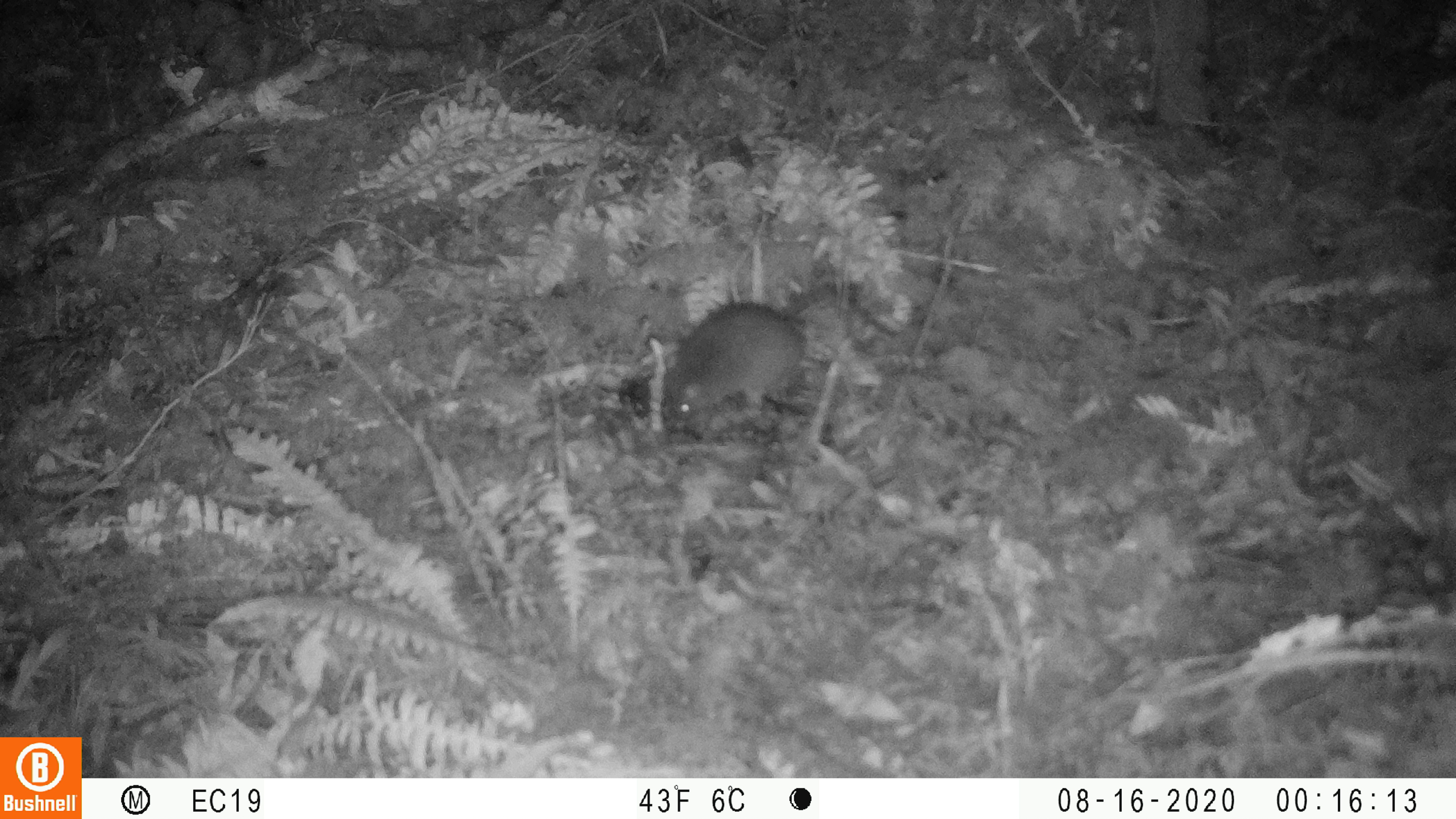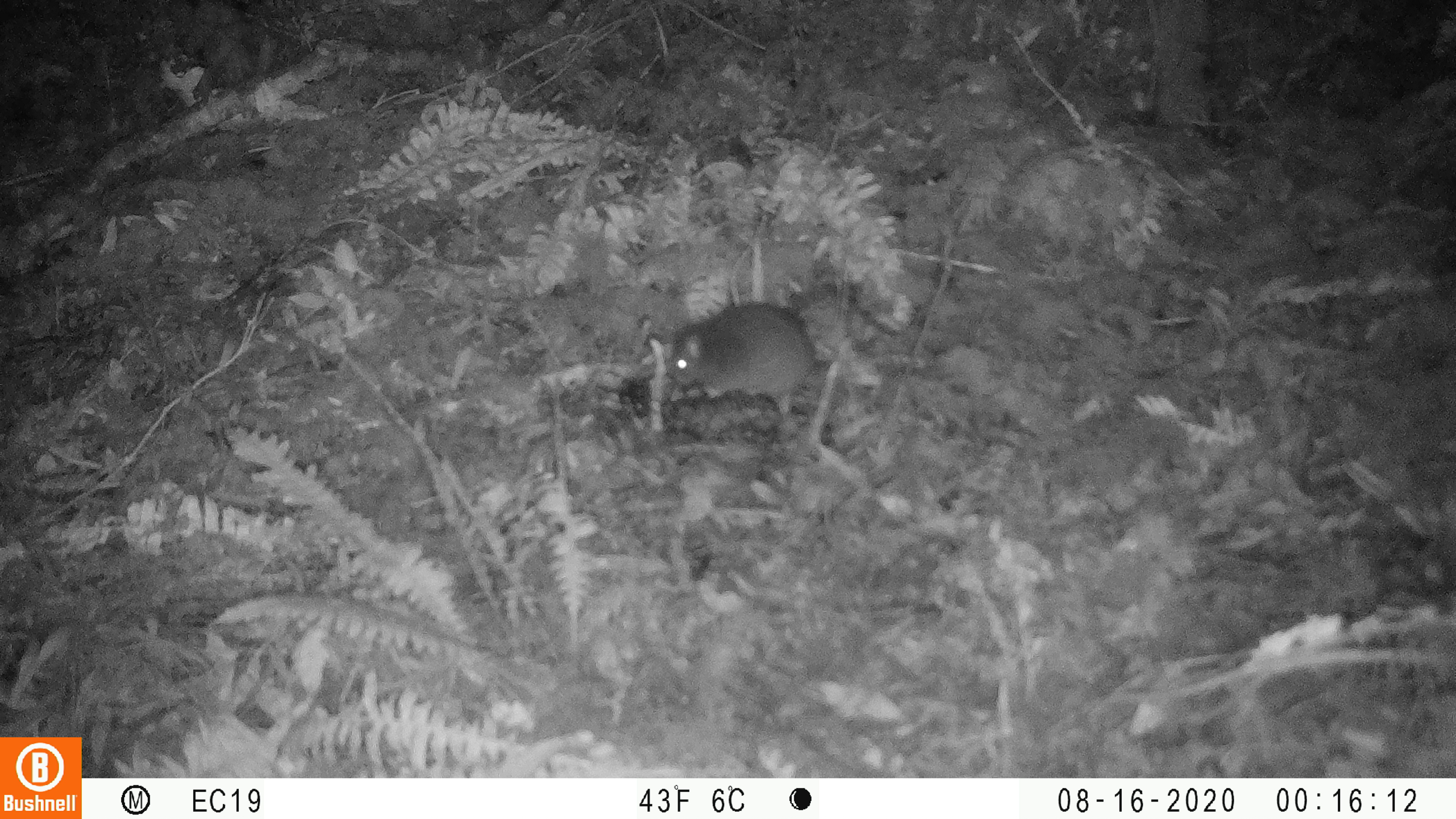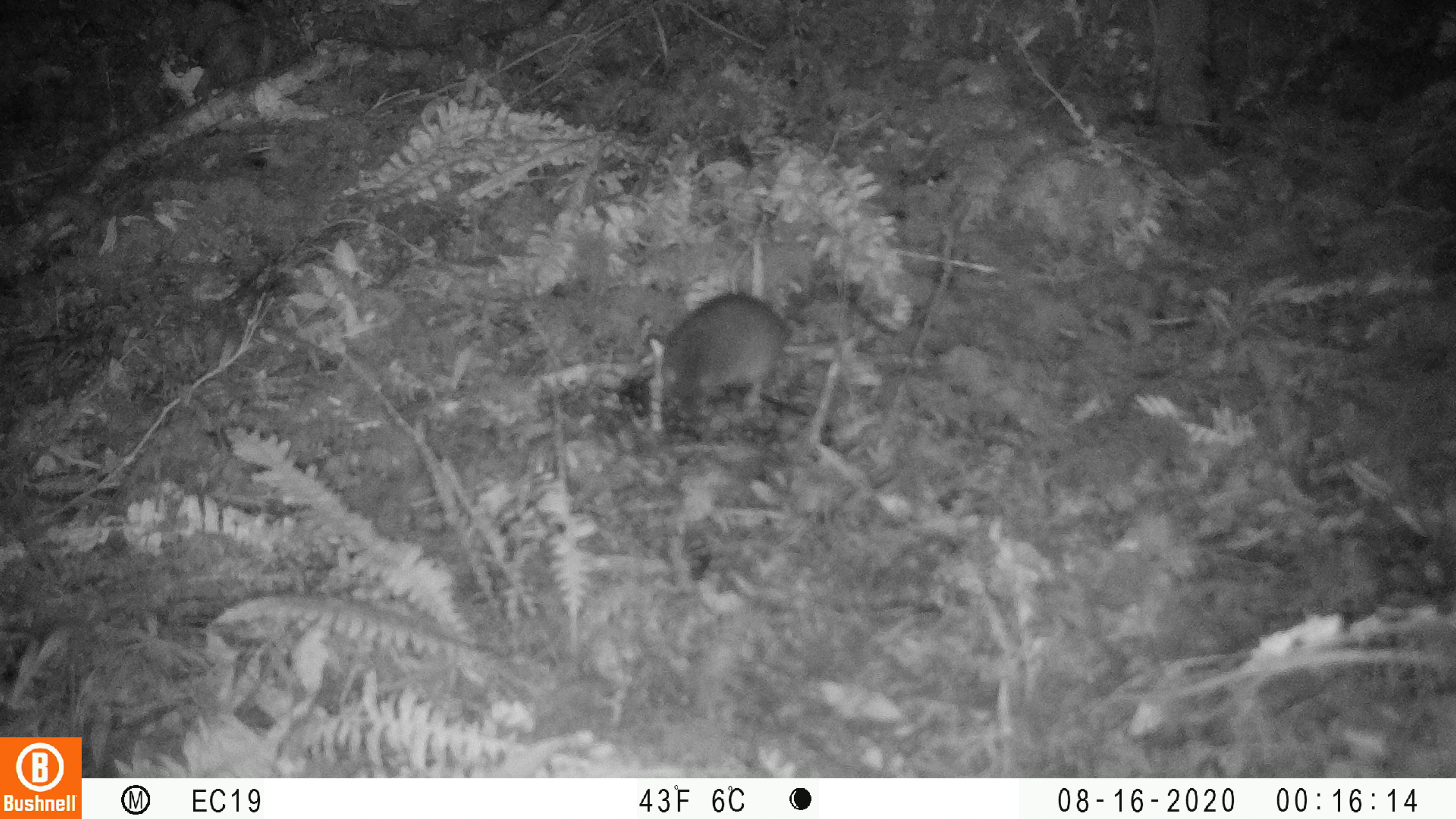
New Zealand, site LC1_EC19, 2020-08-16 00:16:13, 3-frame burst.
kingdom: Animalia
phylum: Chordata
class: Mammalia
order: Rodentia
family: Muridae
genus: Rattus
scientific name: Rattus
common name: rat